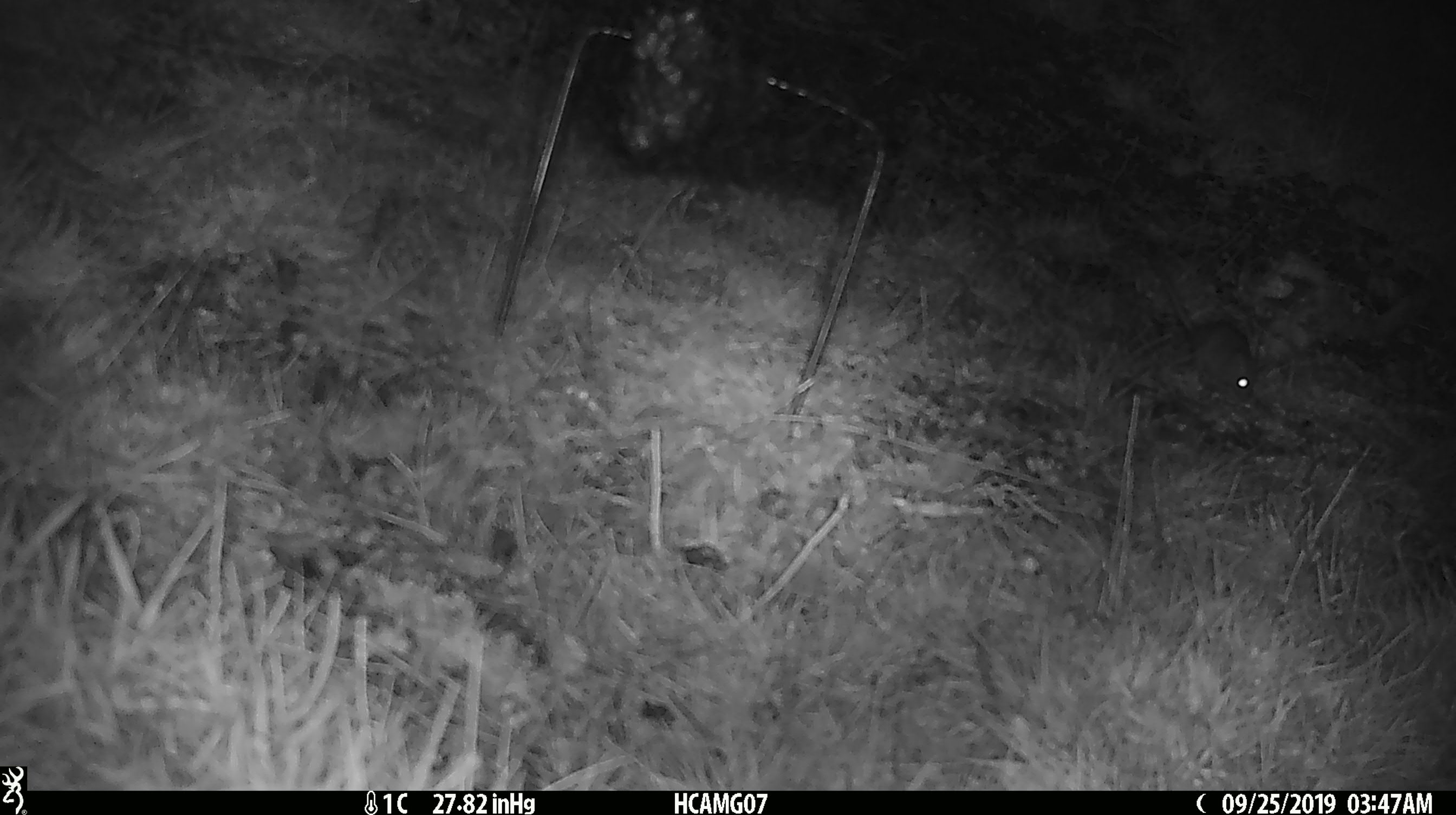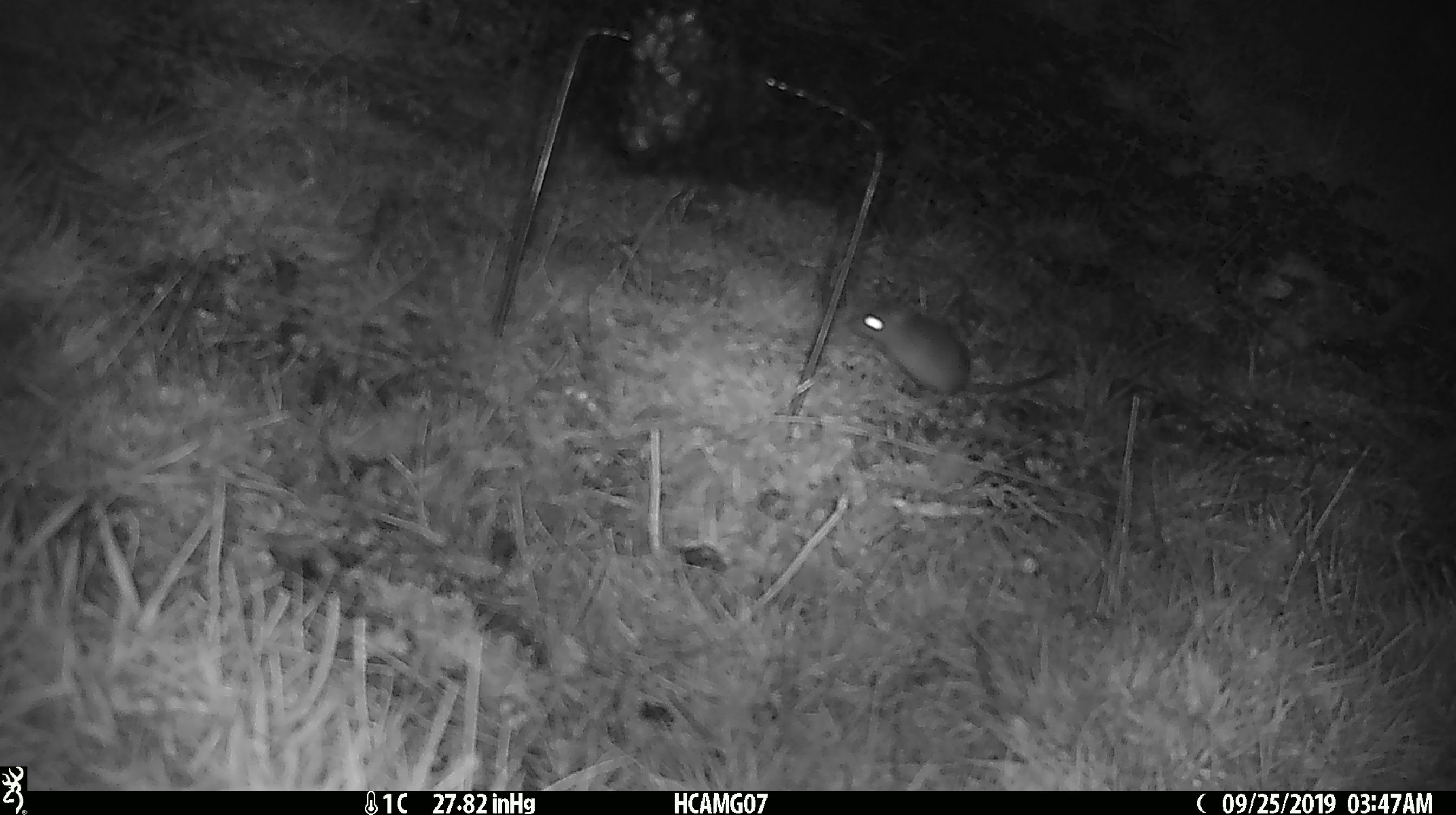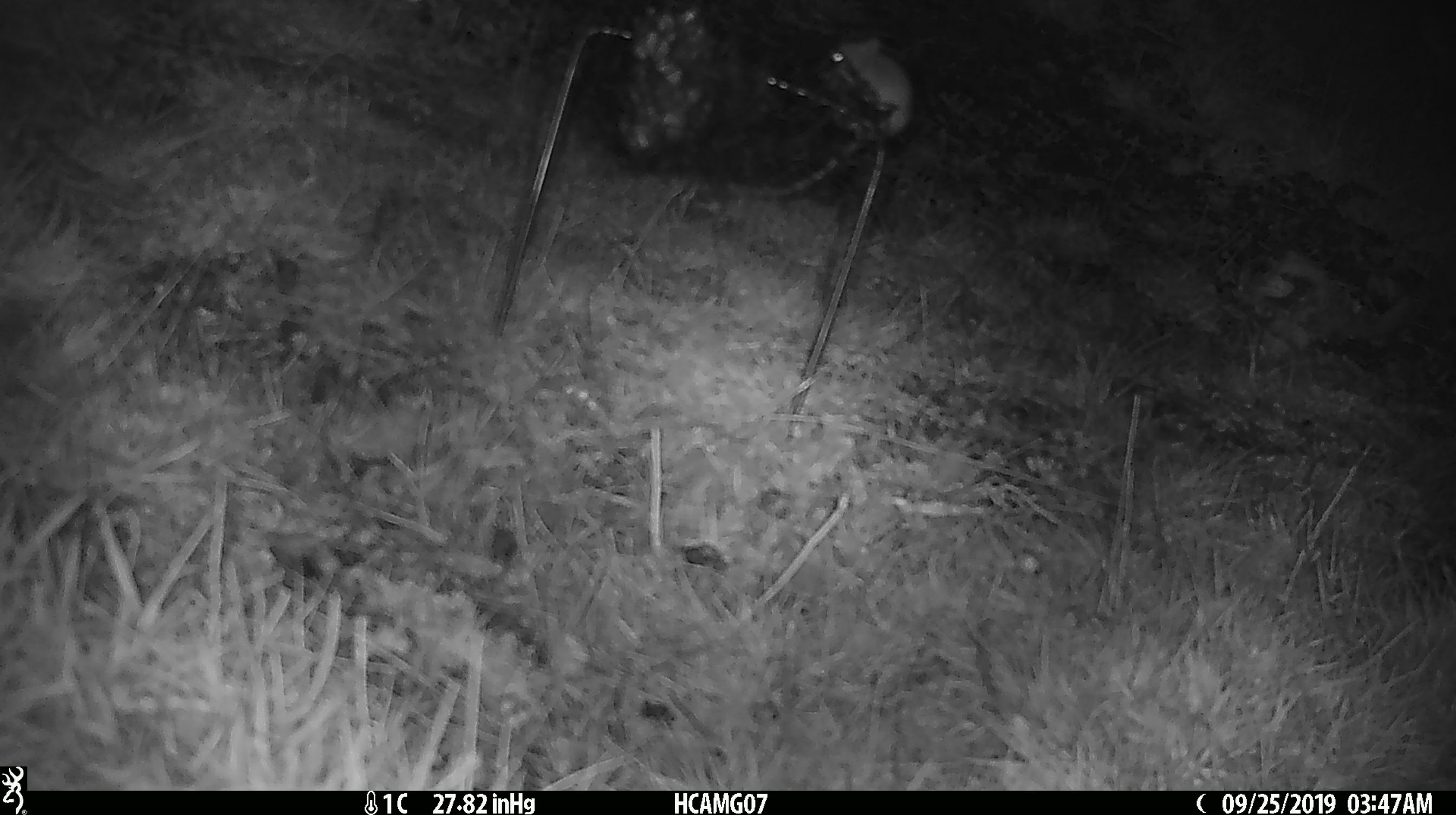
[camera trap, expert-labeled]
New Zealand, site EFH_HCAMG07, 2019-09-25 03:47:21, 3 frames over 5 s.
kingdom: Animalia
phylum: Chordata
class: Mammalia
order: Rodentia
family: Muridae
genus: Mus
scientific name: Mus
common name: mouse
Mouse (Mus).